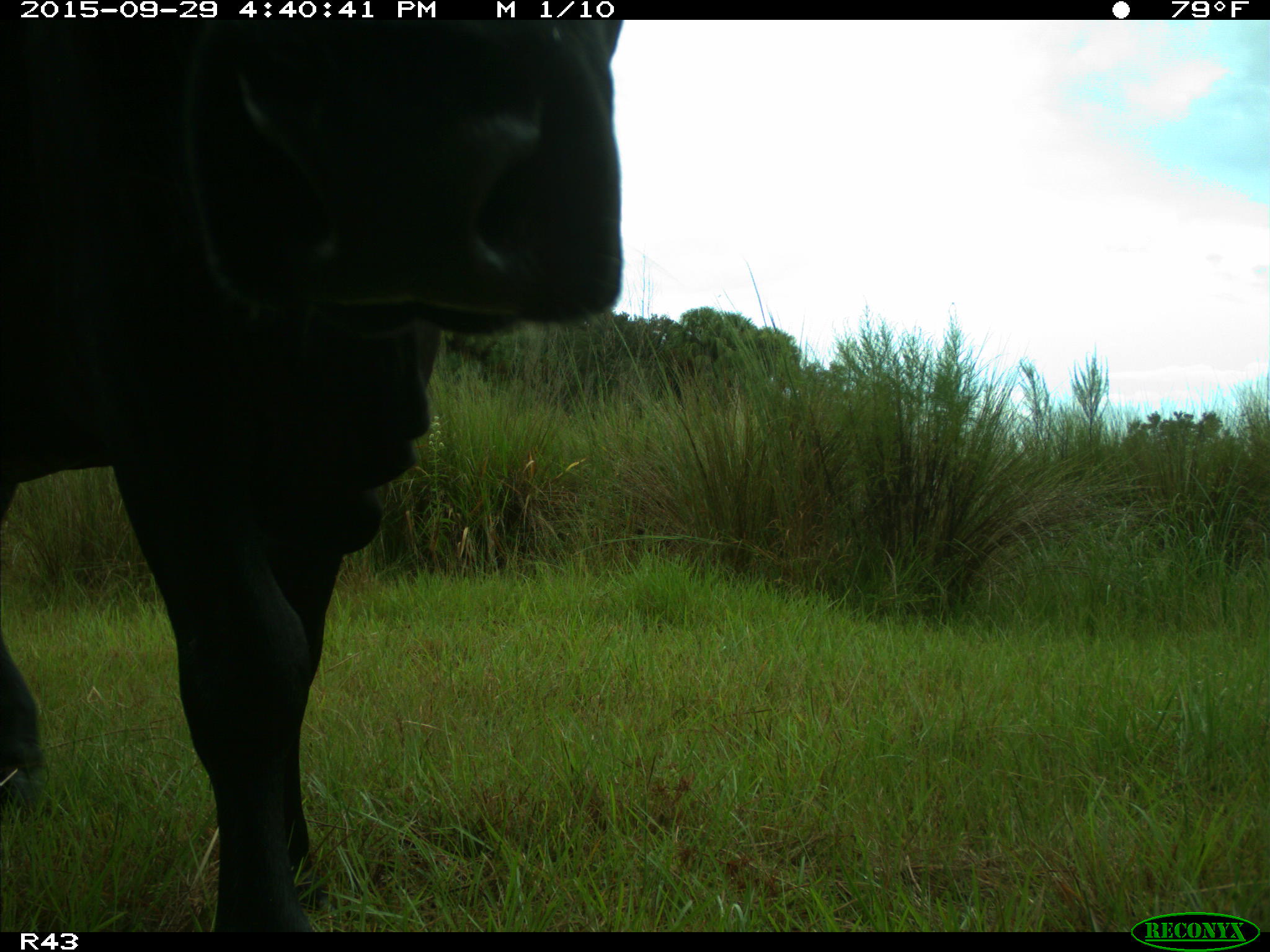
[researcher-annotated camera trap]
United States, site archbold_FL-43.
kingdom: Animalia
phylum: Chordata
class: Mammalia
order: Artiodactyla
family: Bovidae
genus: Bos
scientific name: Bos taurus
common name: domestic cow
Bos taurus (domestic cow).